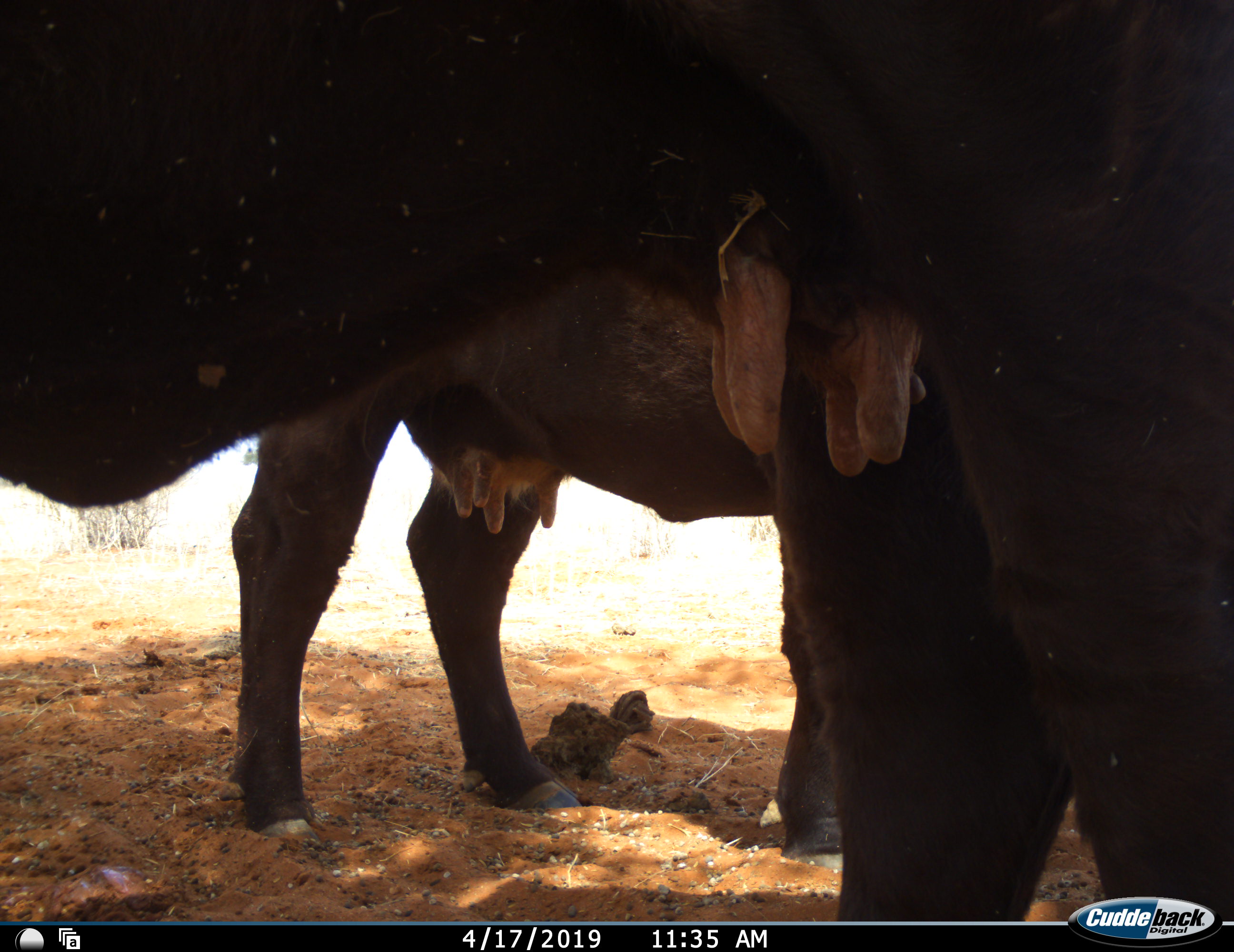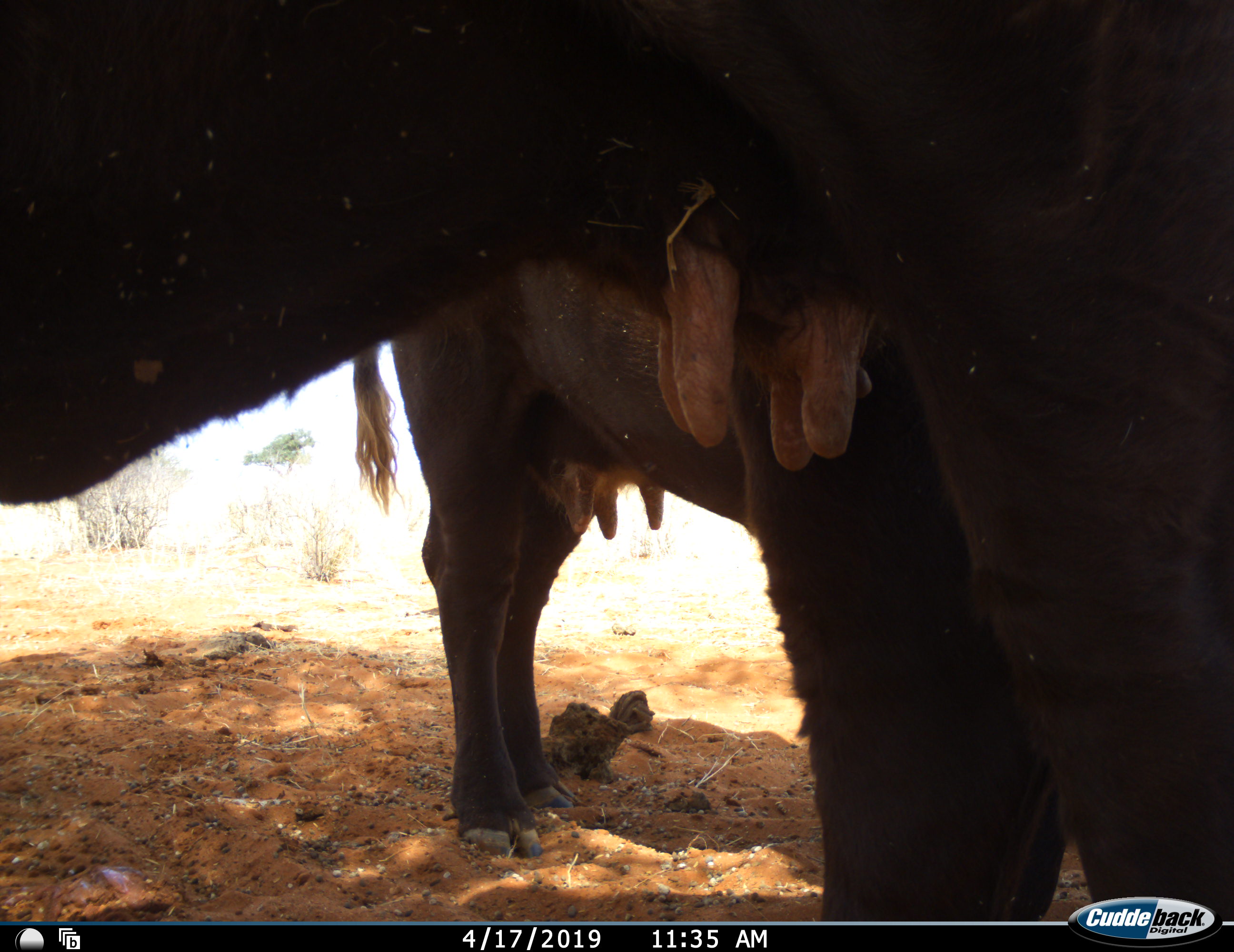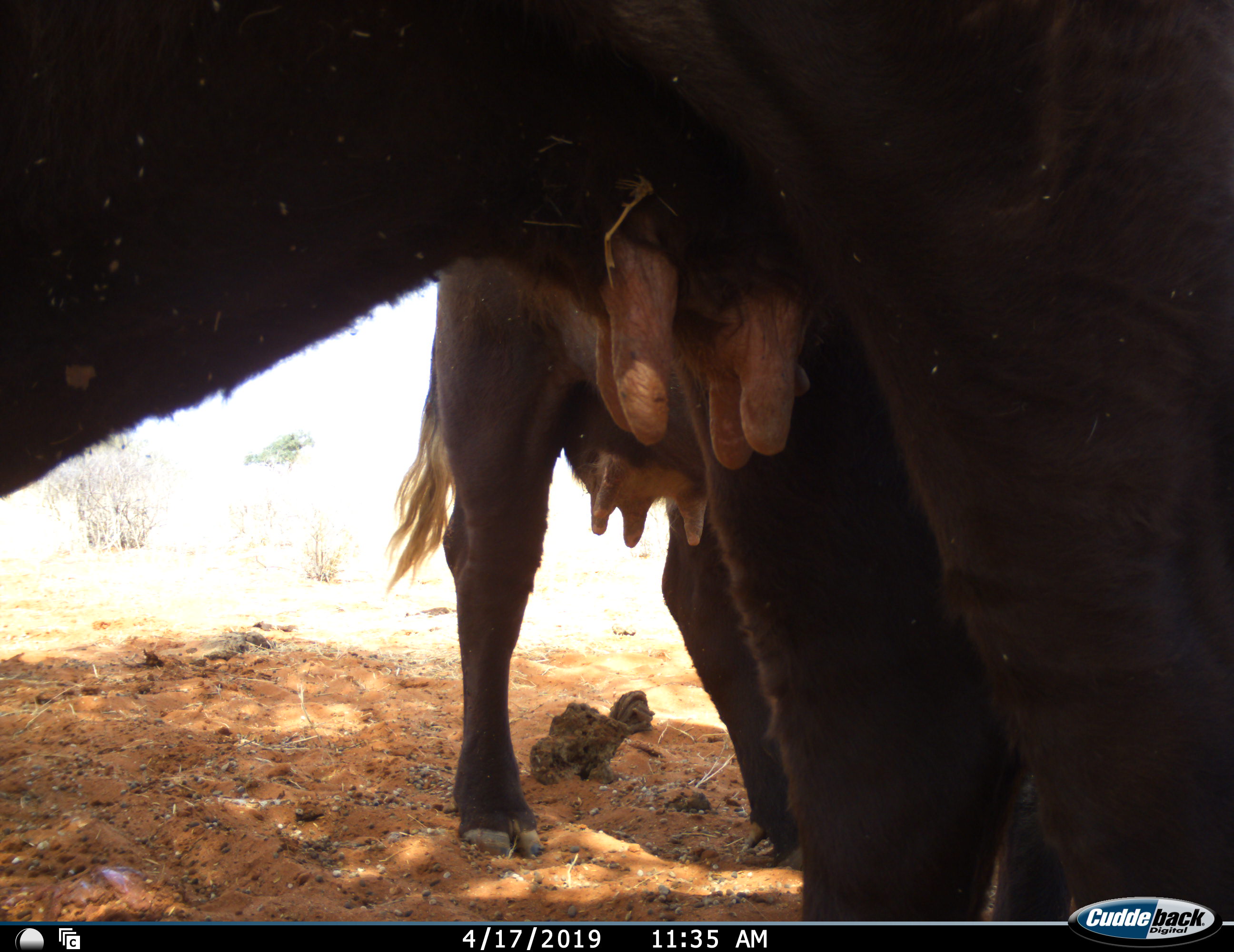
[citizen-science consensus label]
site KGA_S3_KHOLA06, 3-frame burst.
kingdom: Animalia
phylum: Chordata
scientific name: Vertebrata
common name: domestic animal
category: domesticanimal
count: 2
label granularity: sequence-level